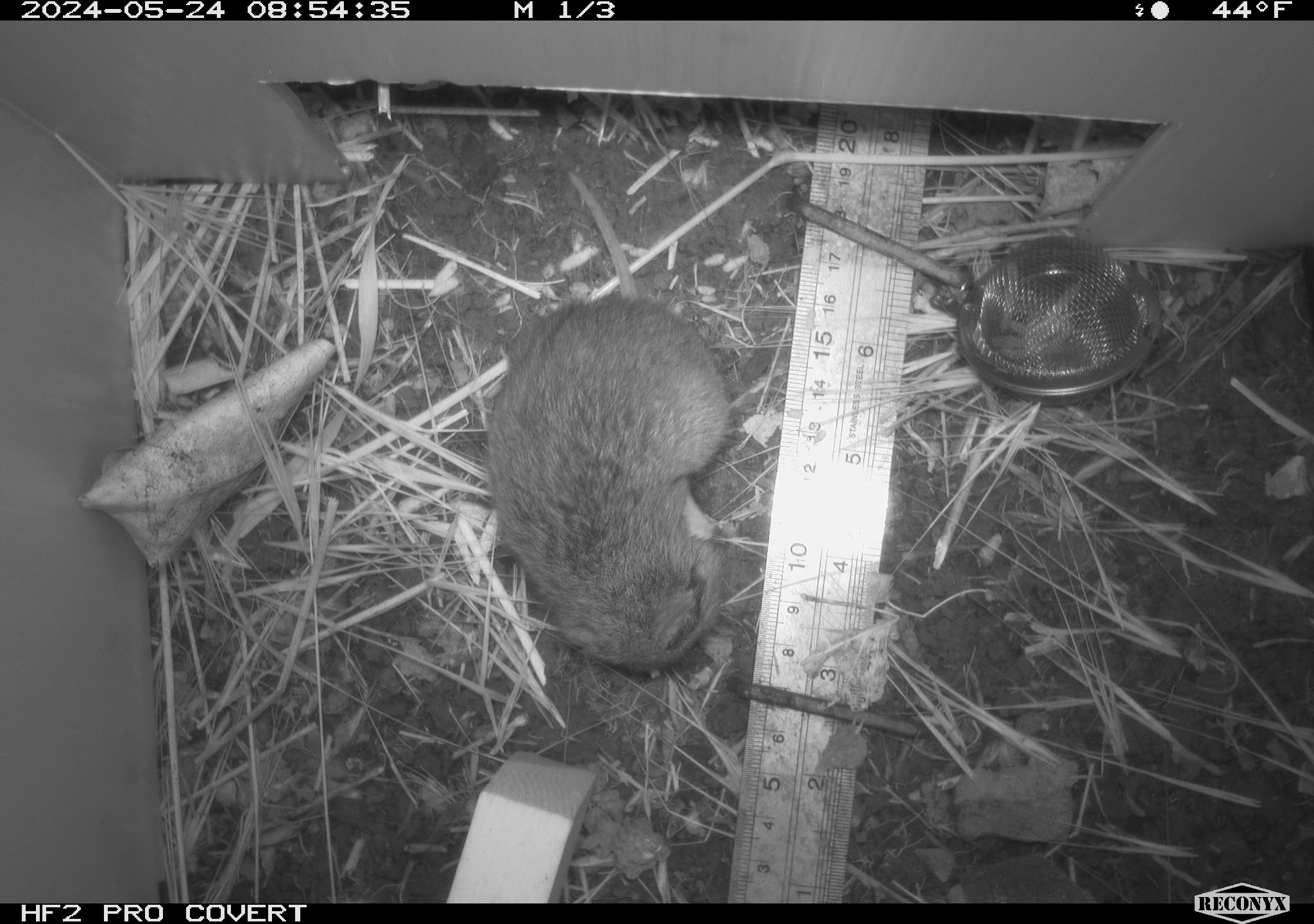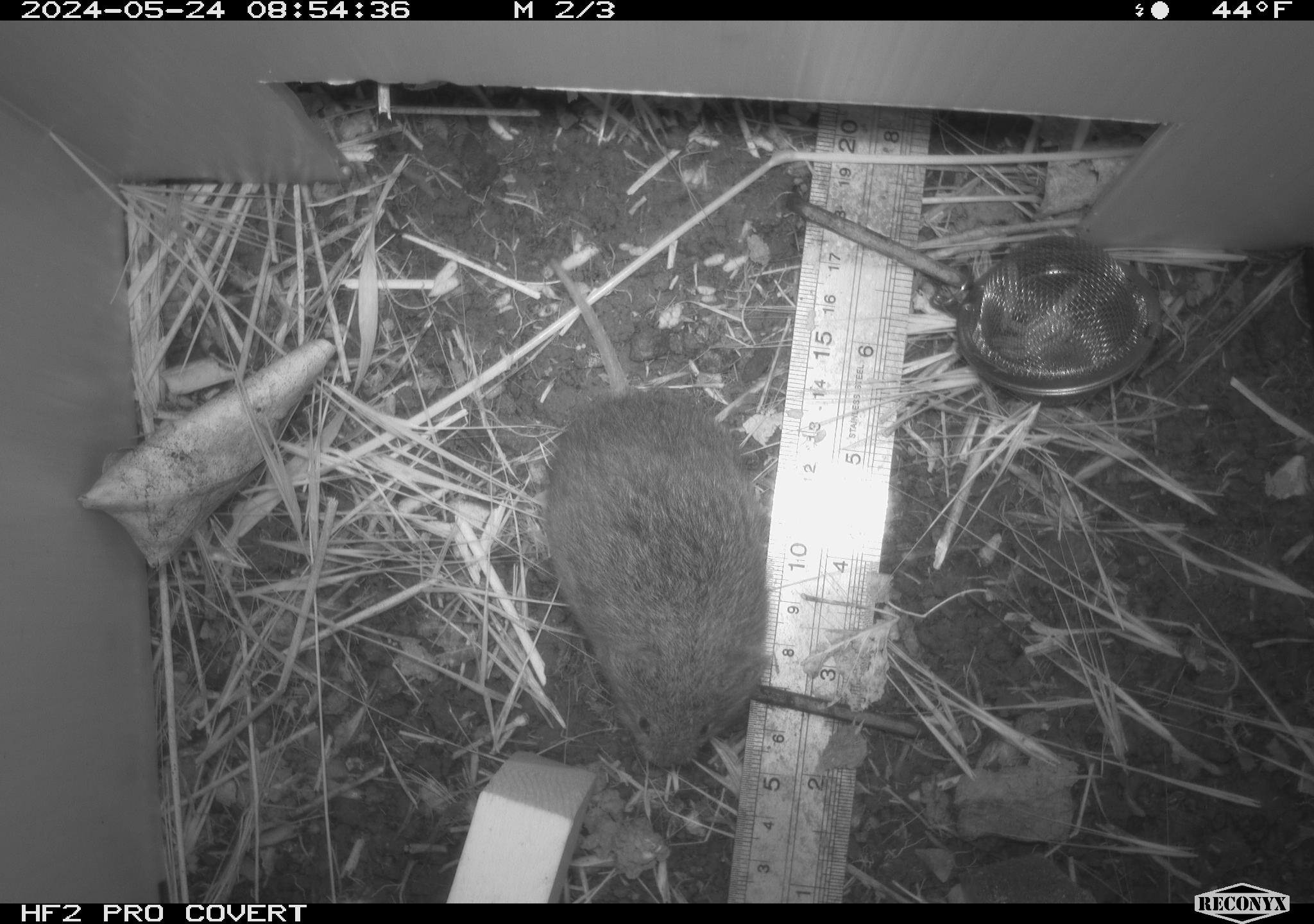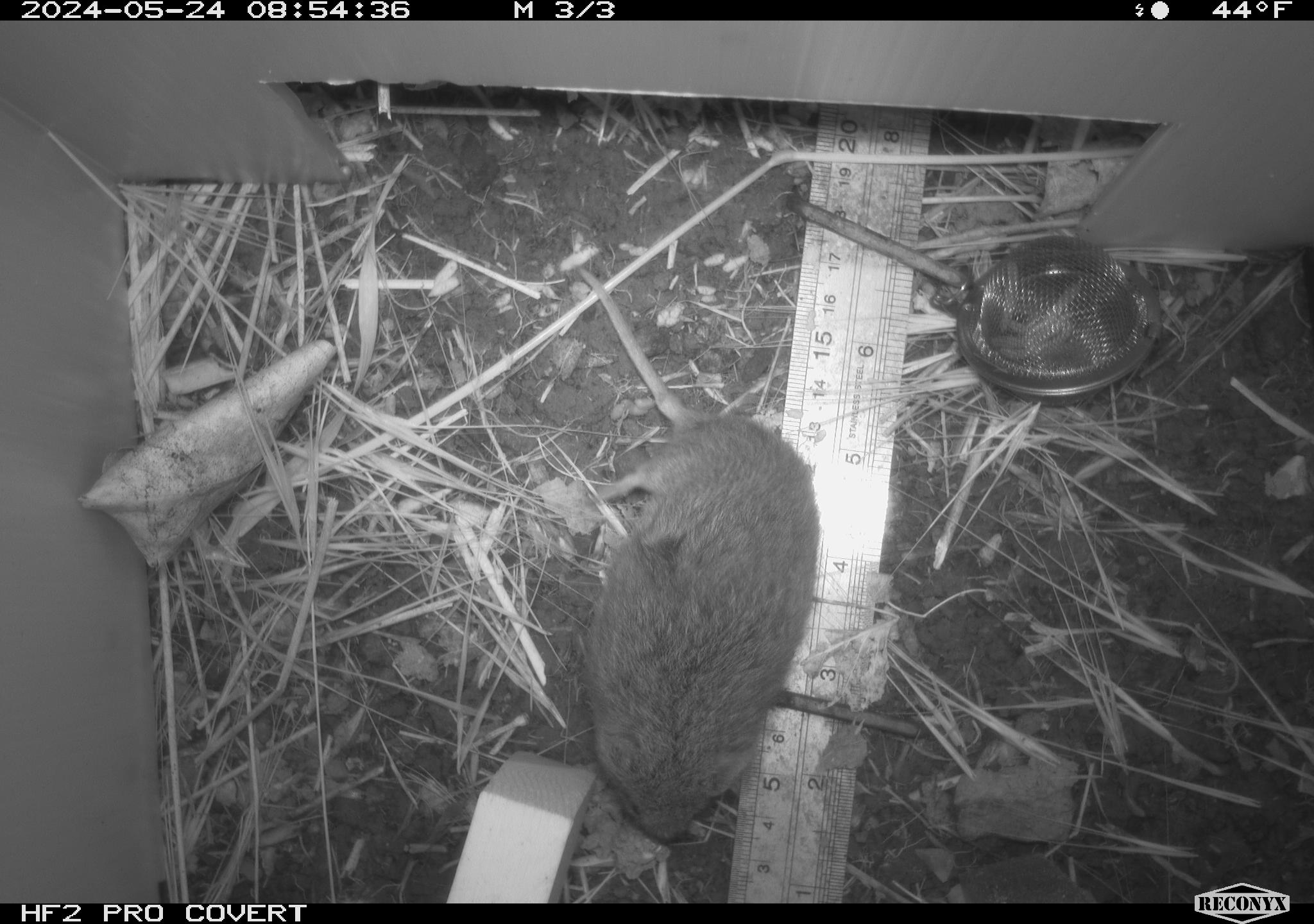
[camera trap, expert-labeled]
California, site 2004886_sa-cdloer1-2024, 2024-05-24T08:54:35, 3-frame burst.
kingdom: Animalia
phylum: Chordata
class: Mammalia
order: Rodentia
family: Cricetidae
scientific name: Arvicolinae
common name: voles, lemmings, and muskrats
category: arvicolinae subfamily